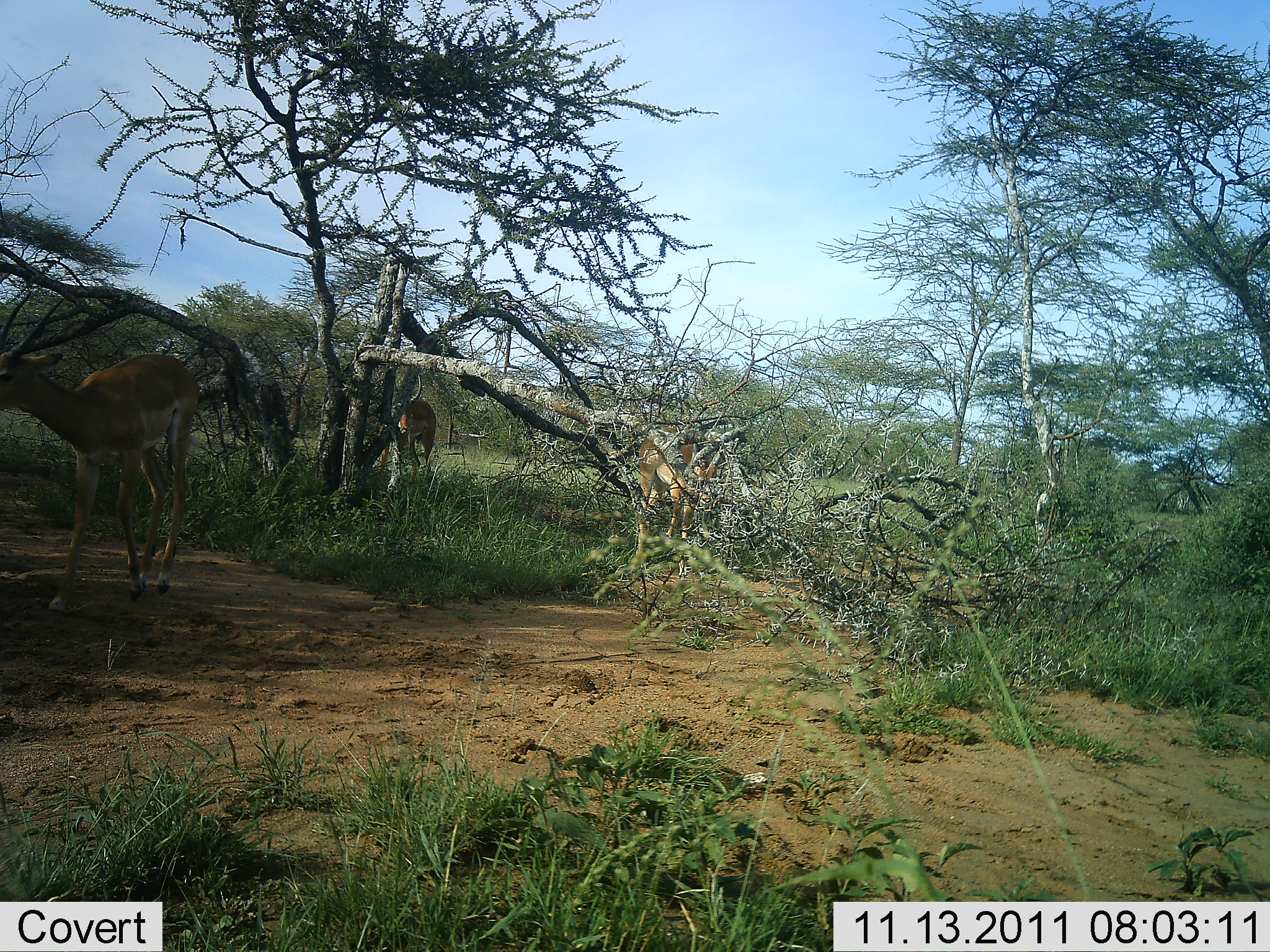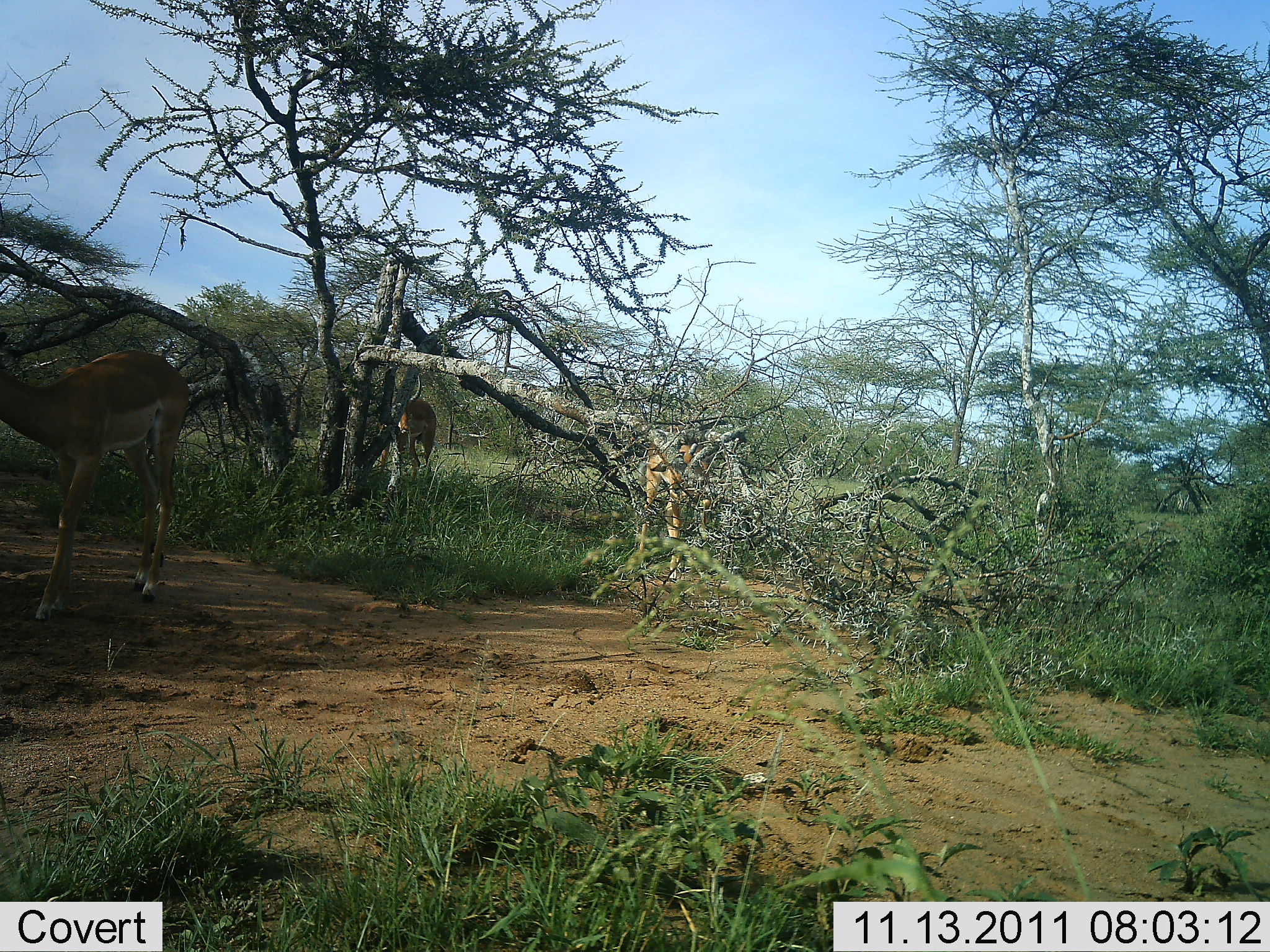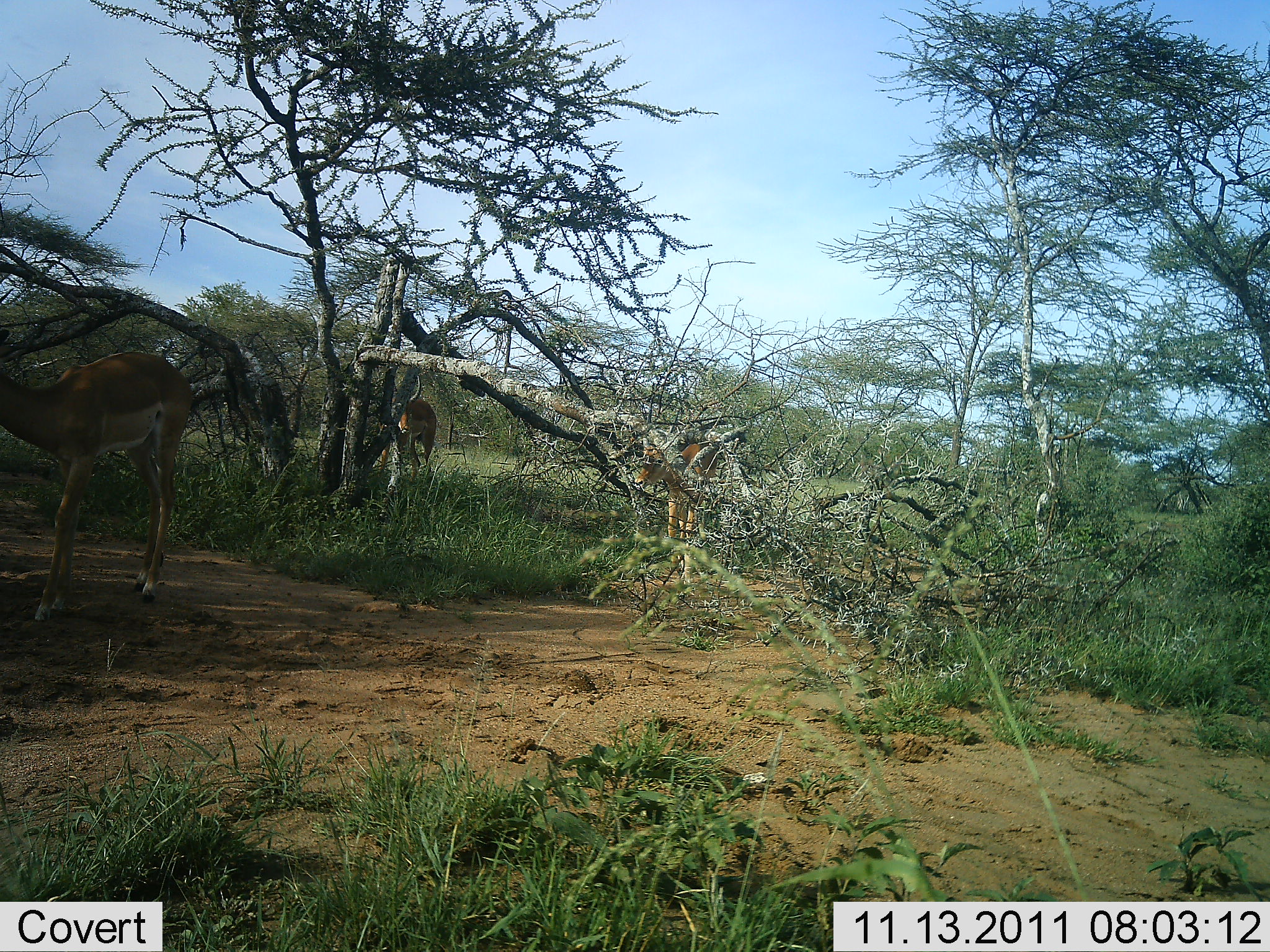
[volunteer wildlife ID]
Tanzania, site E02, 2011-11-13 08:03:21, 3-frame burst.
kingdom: Animalia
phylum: Chordata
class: Mammalia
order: Artiodactyla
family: Bovidae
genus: Nanger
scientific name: Nanger granti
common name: grant's gazelle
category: gazellegrants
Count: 3.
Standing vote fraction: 67%.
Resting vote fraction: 0%.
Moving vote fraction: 33%.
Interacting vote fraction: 0%.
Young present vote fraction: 17%.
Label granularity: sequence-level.